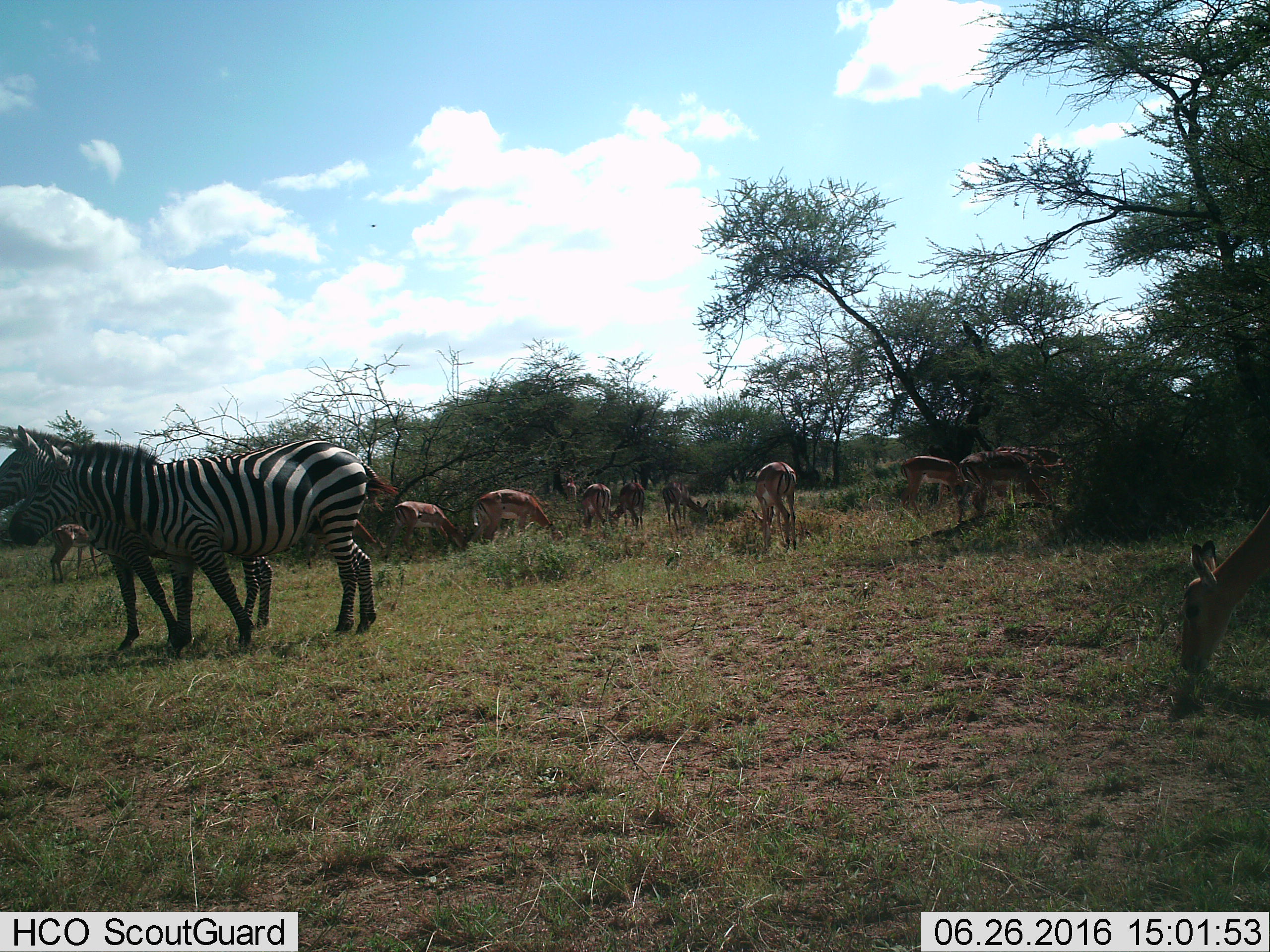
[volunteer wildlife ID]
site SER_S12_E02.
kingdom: Animalia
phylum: Chordata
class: Mammalia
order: Artiodactyla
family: Bovidae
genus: Aepyceros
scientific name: Aepyceros melampus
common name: impala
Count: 11-50.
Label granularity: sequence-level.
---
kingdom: Animalia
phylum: Chordata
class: Mammalia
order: Perissodactyla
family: Equidae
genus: Equus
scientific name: Equus quagga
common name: plains zebra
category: zebraplains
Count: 2.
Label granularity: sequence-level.